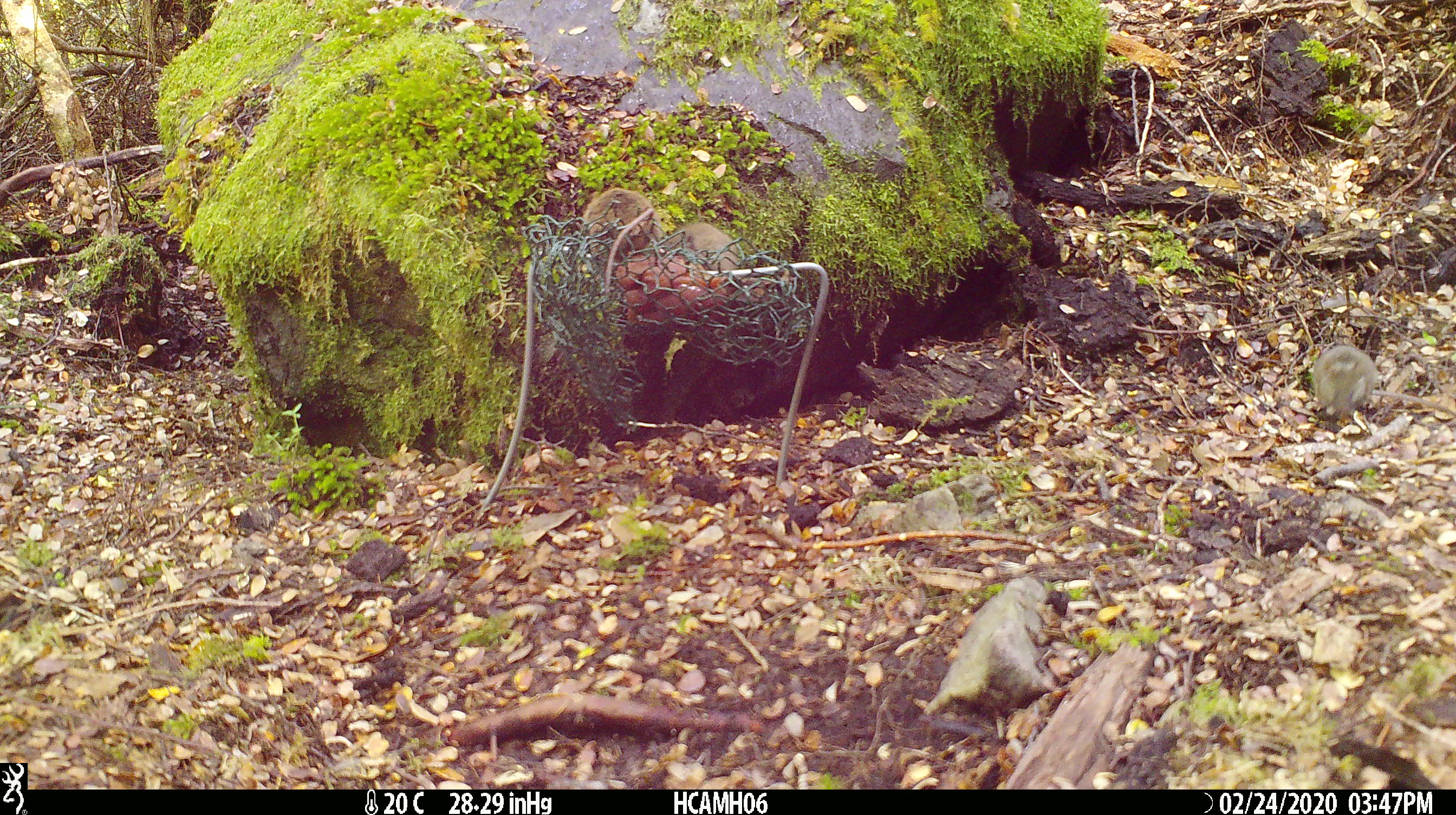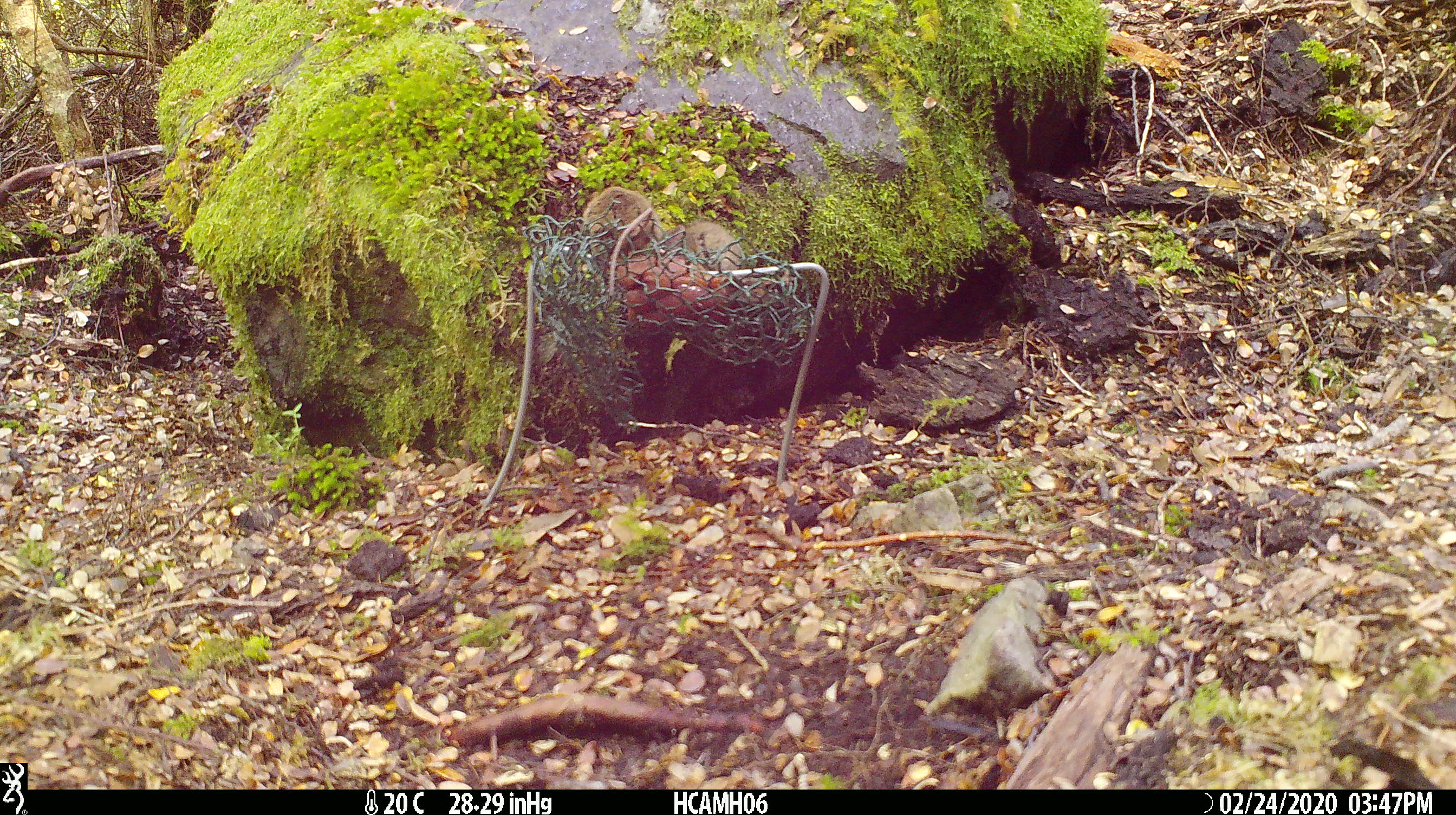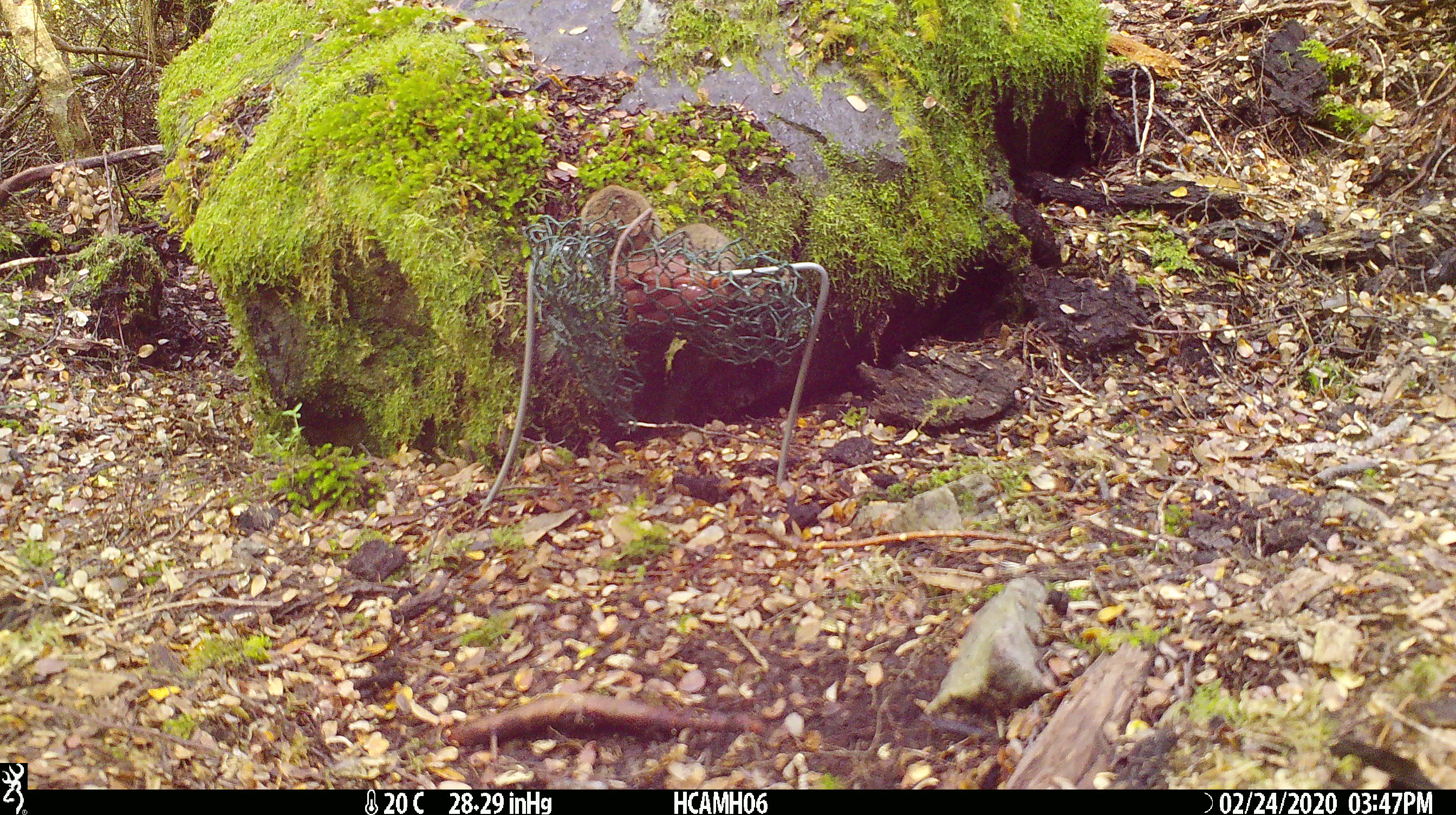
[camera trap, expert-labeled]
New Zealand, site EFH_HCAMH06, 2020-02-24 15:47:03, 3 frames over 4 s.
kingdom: Animalia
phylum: Chordata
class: Mammalia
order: Rodentia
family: Muridae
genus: Mus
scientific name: Mus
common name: mouse